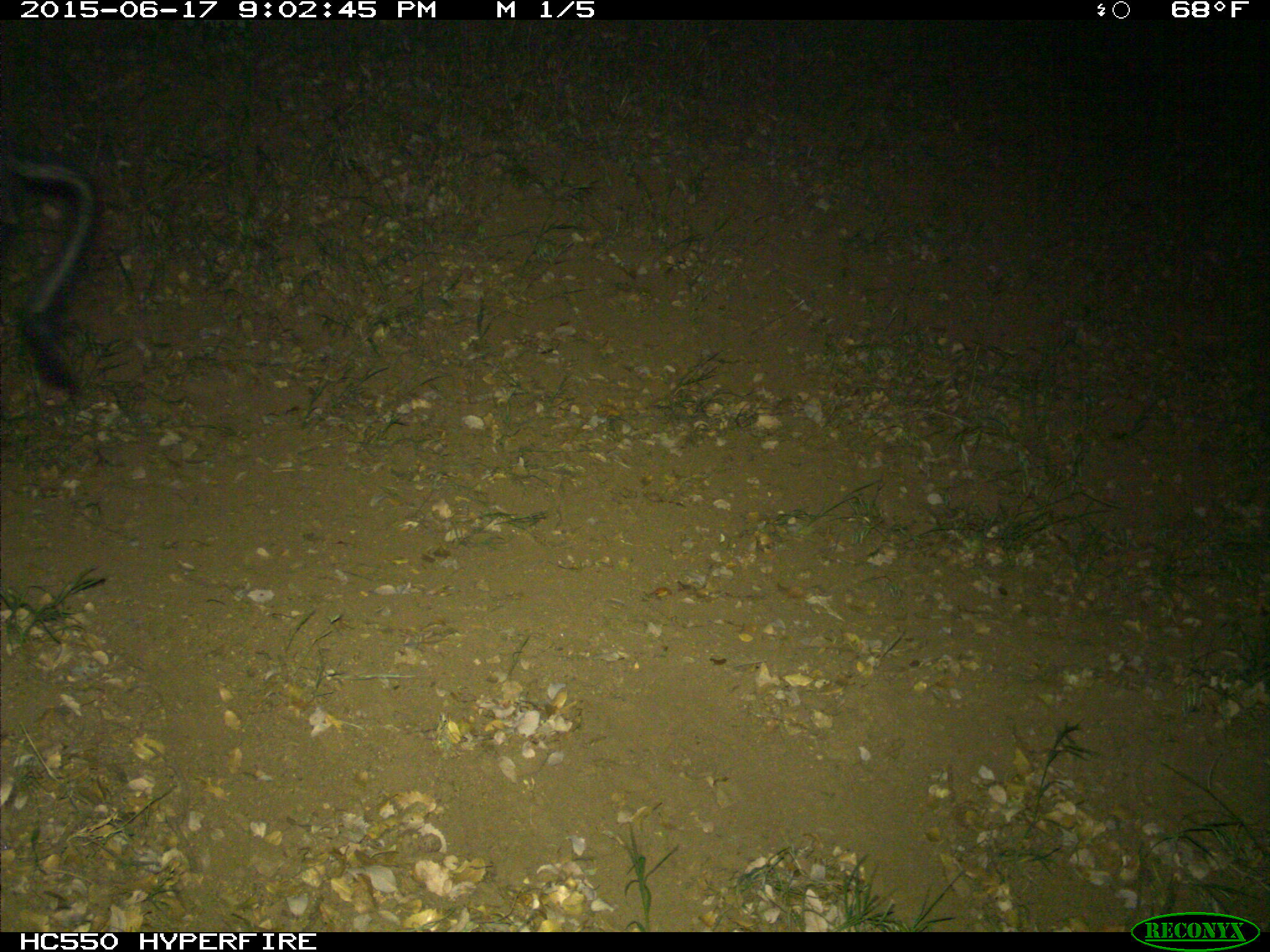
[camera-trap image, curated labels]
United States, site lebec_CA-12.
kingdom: Animalia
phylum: Chordata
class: Mammalia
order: Artiodactyla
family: Suidae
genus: Sus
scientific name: Sus scrofa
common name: wild boar